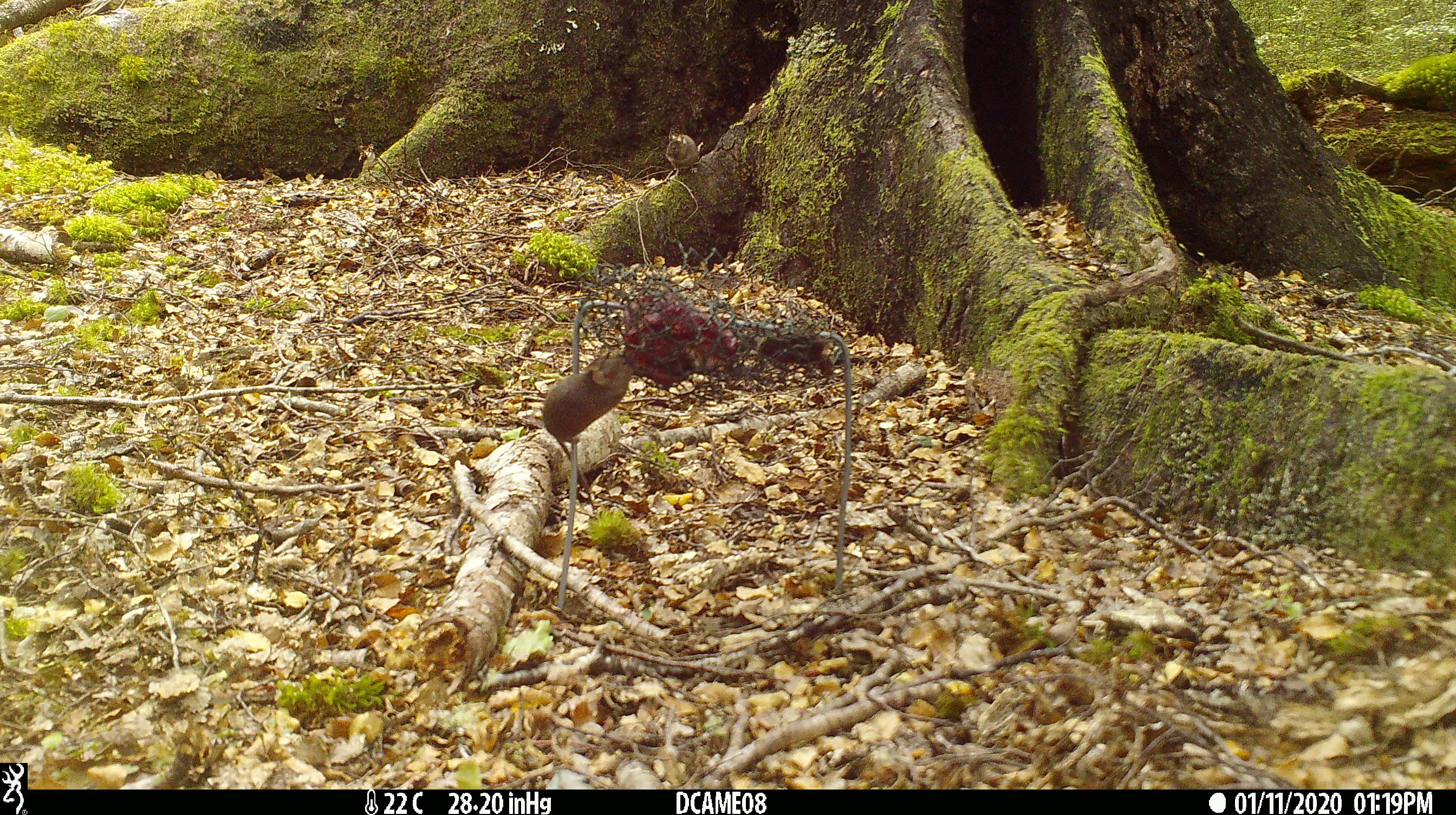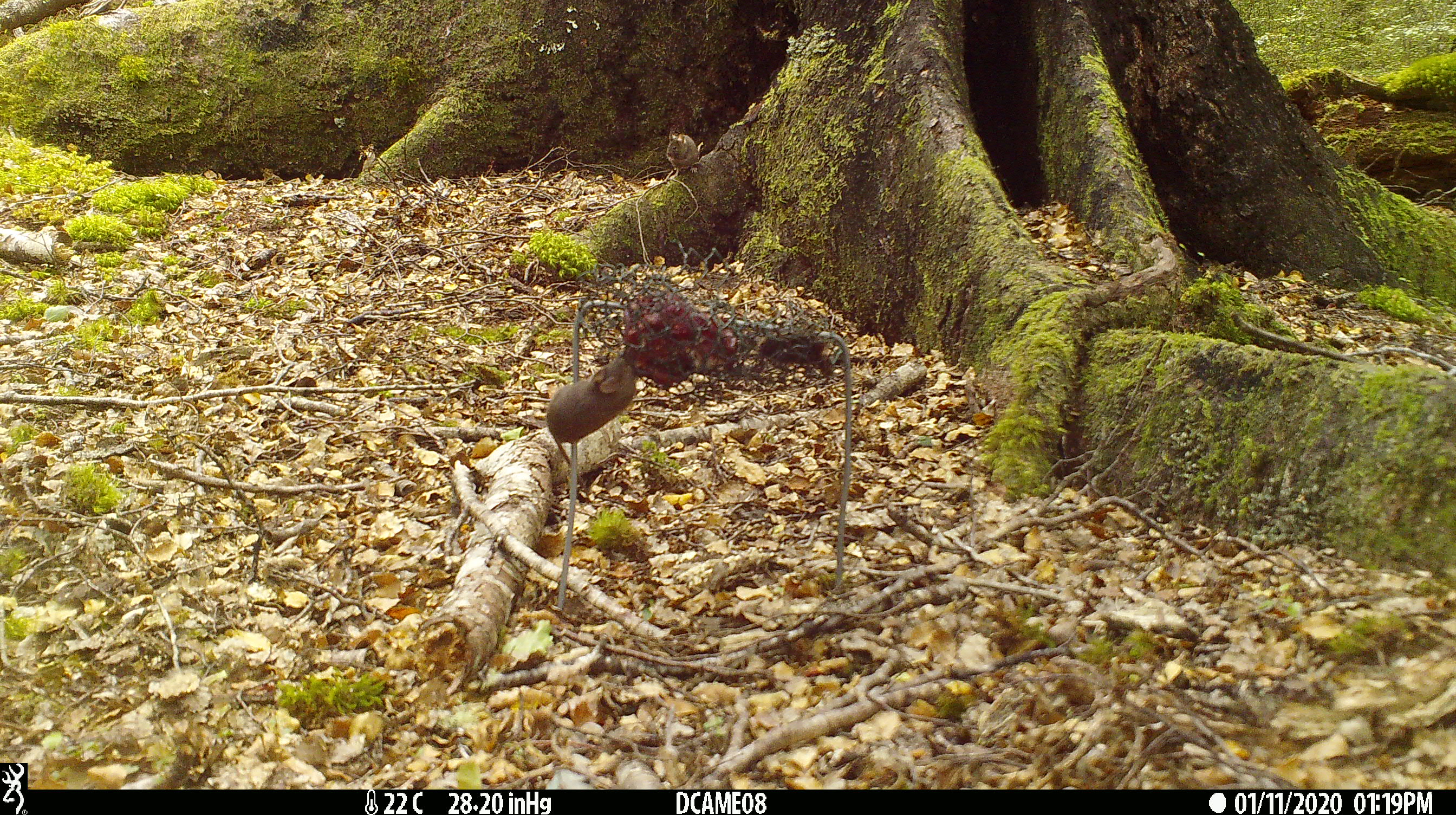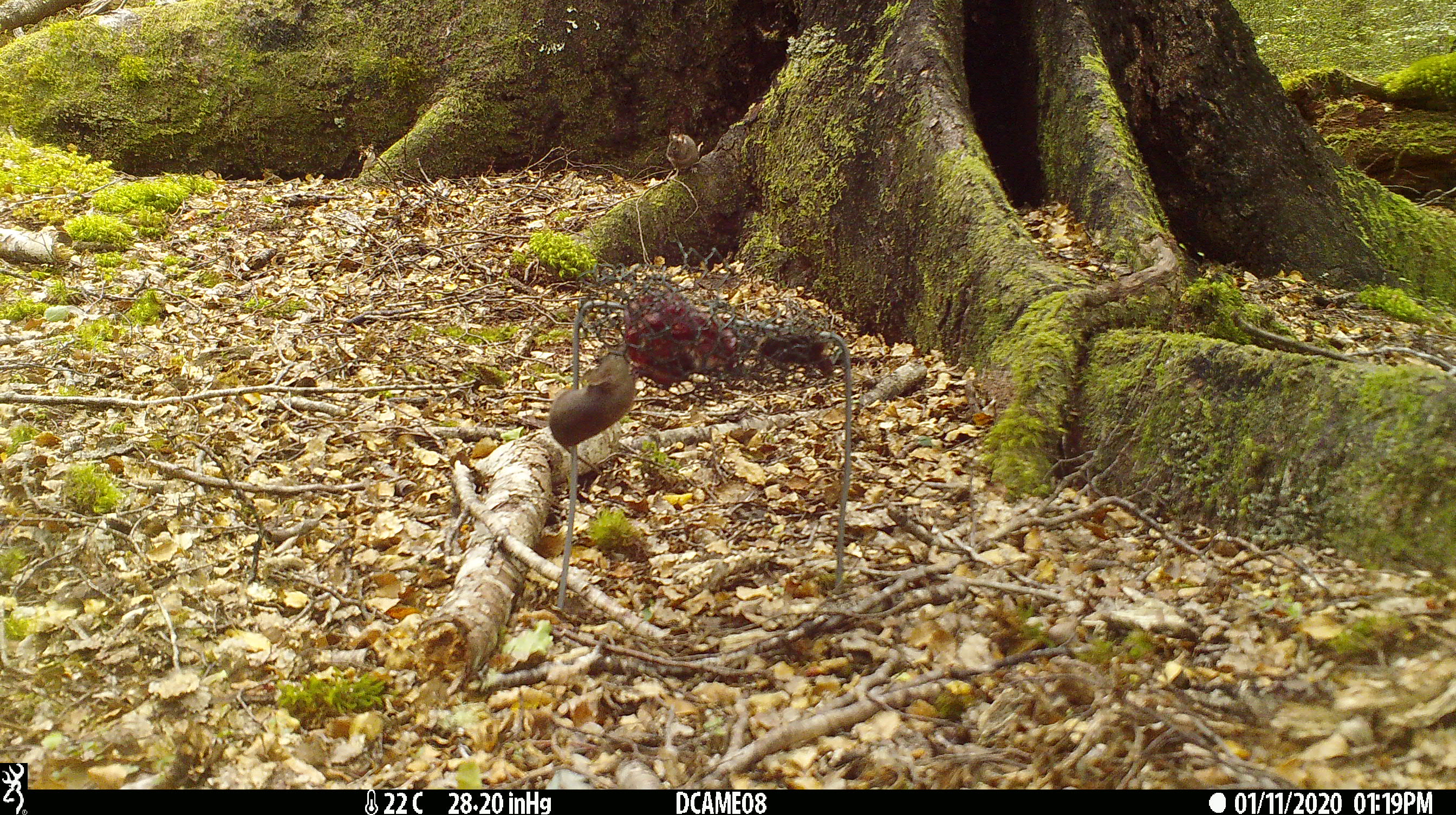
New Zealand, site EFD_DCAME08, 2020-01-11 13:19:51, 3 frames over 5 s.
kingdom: Animalia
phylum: Chordata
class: Mammalia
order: Rodentia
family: Muridae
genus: Mus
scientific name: Mus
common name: mouse